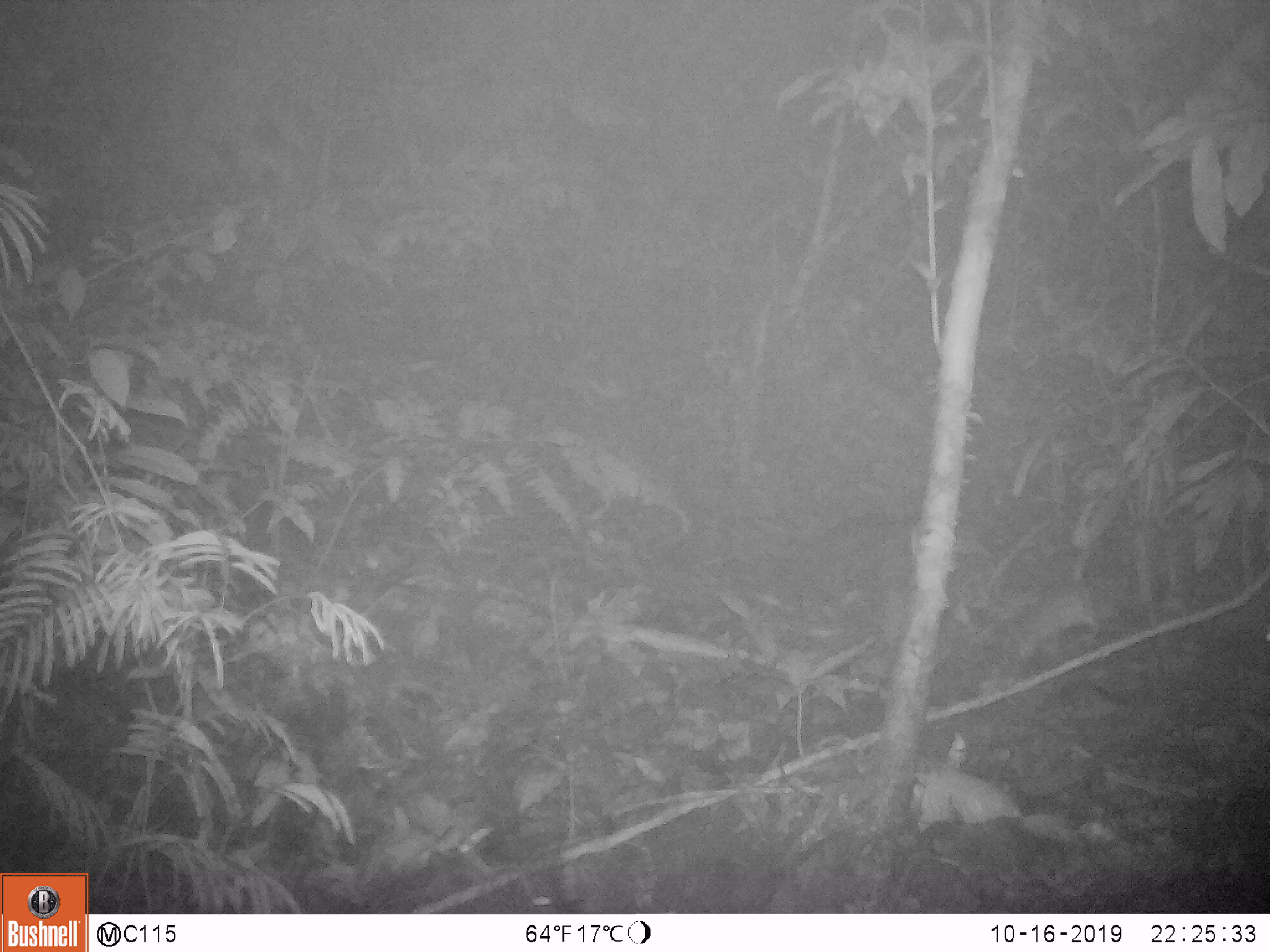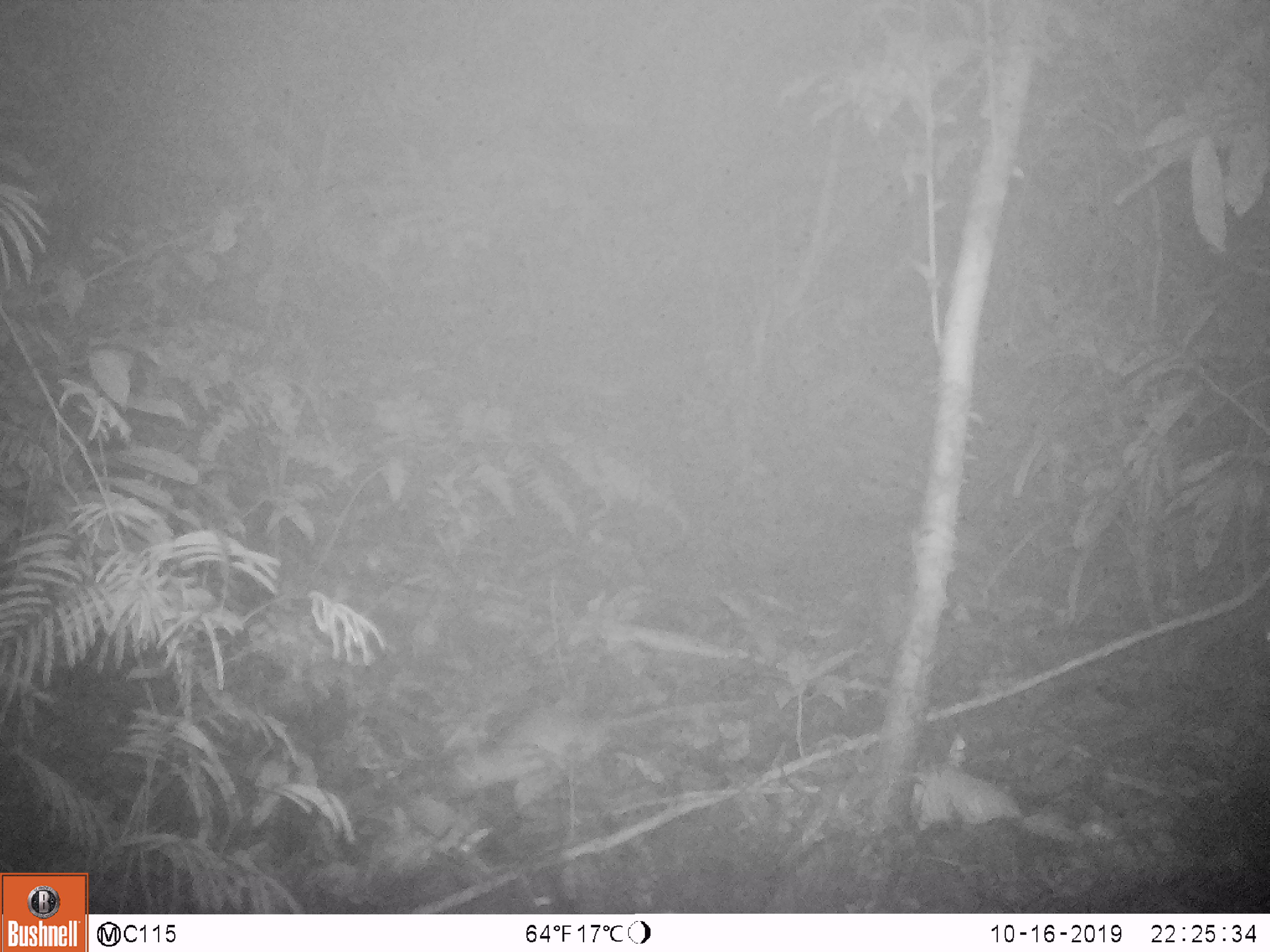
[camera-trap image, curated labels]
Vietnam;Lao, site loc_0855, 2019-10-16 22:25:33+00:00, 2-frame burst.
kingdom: Animalia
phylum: Chordata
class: Mammalia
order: Rodentia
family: Muridae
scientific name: Muridae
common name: old-world mice and rats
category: unidentified murid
Unidentified murid (old-world mice and rats) (Muridae). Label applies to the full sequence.